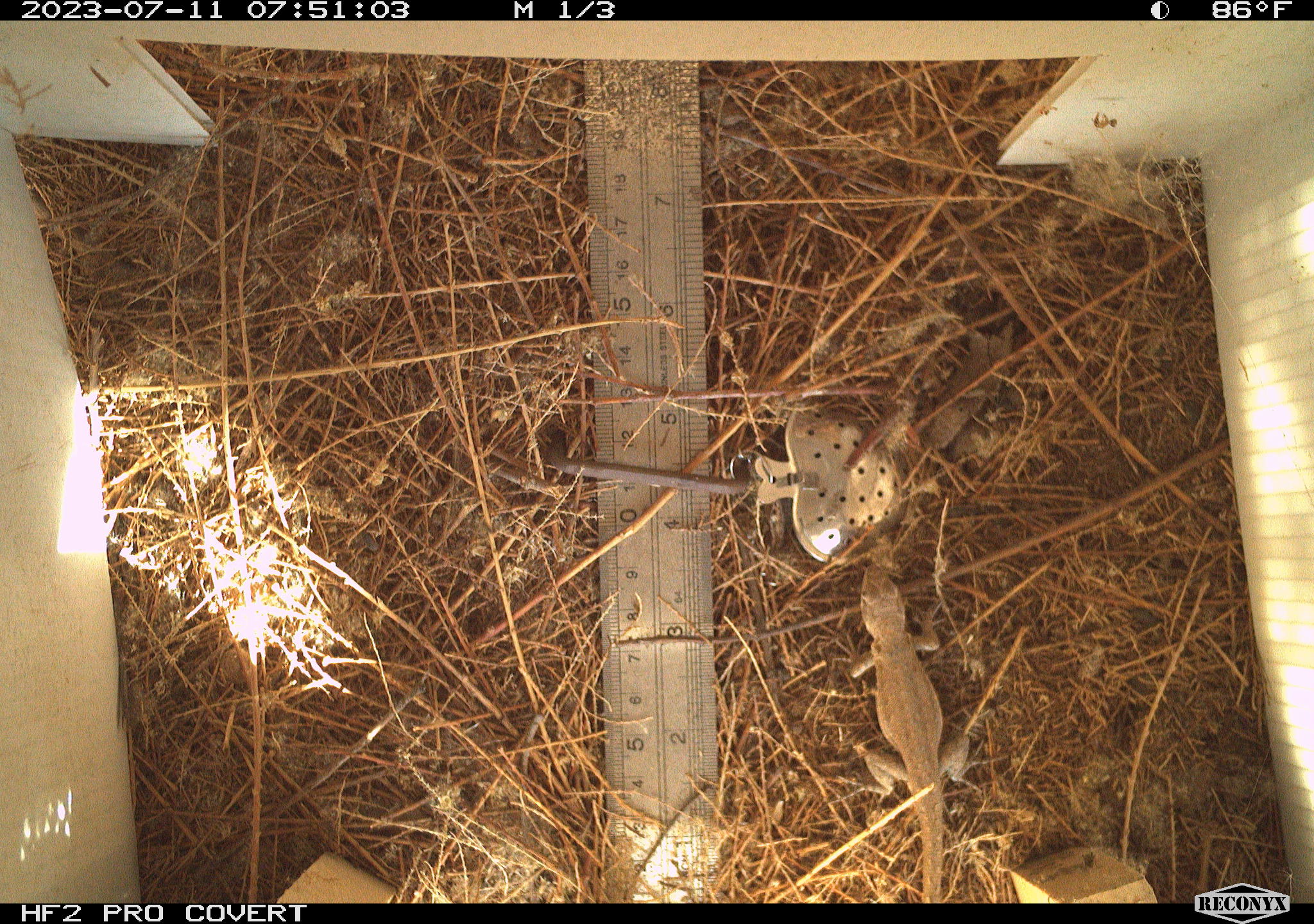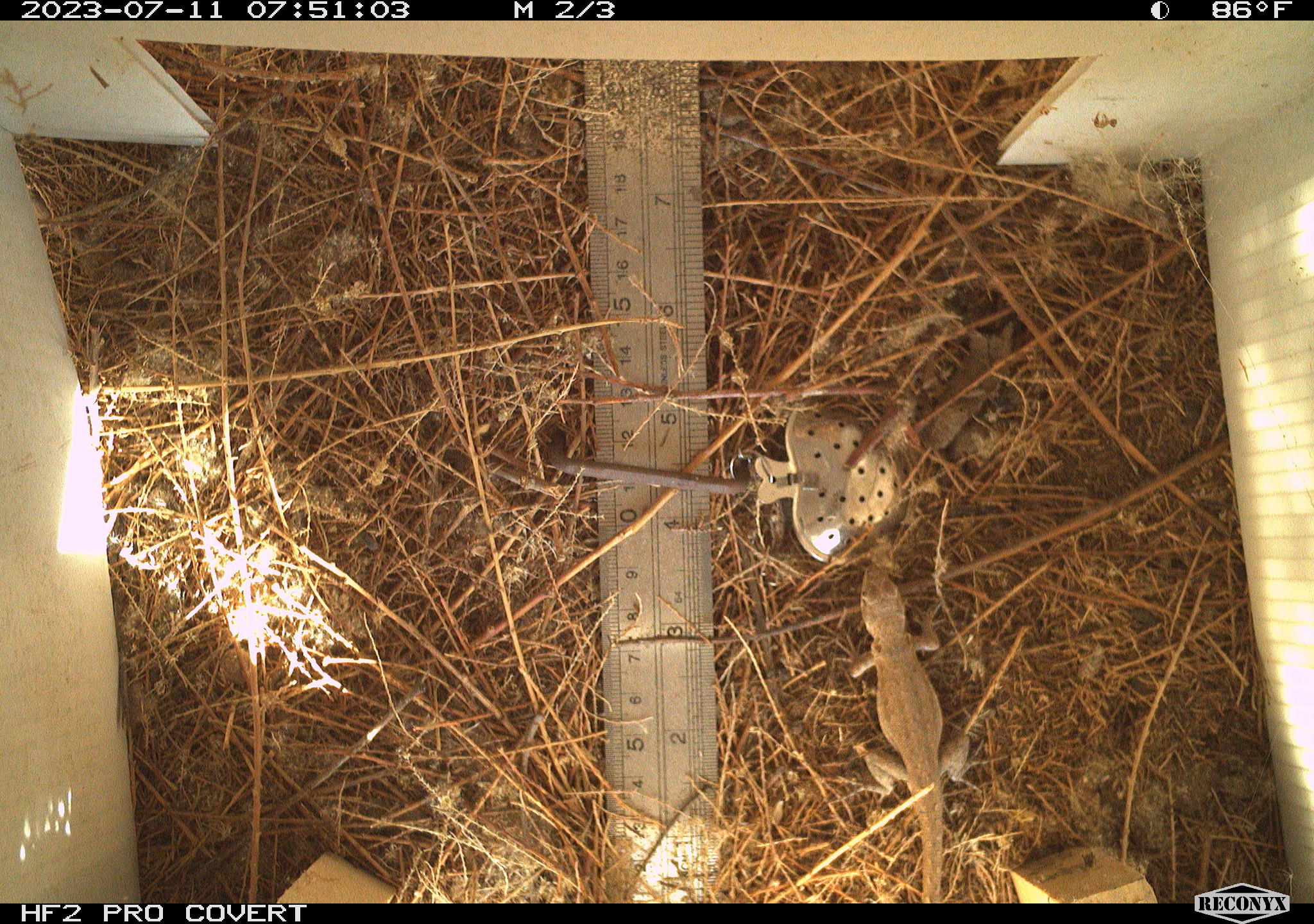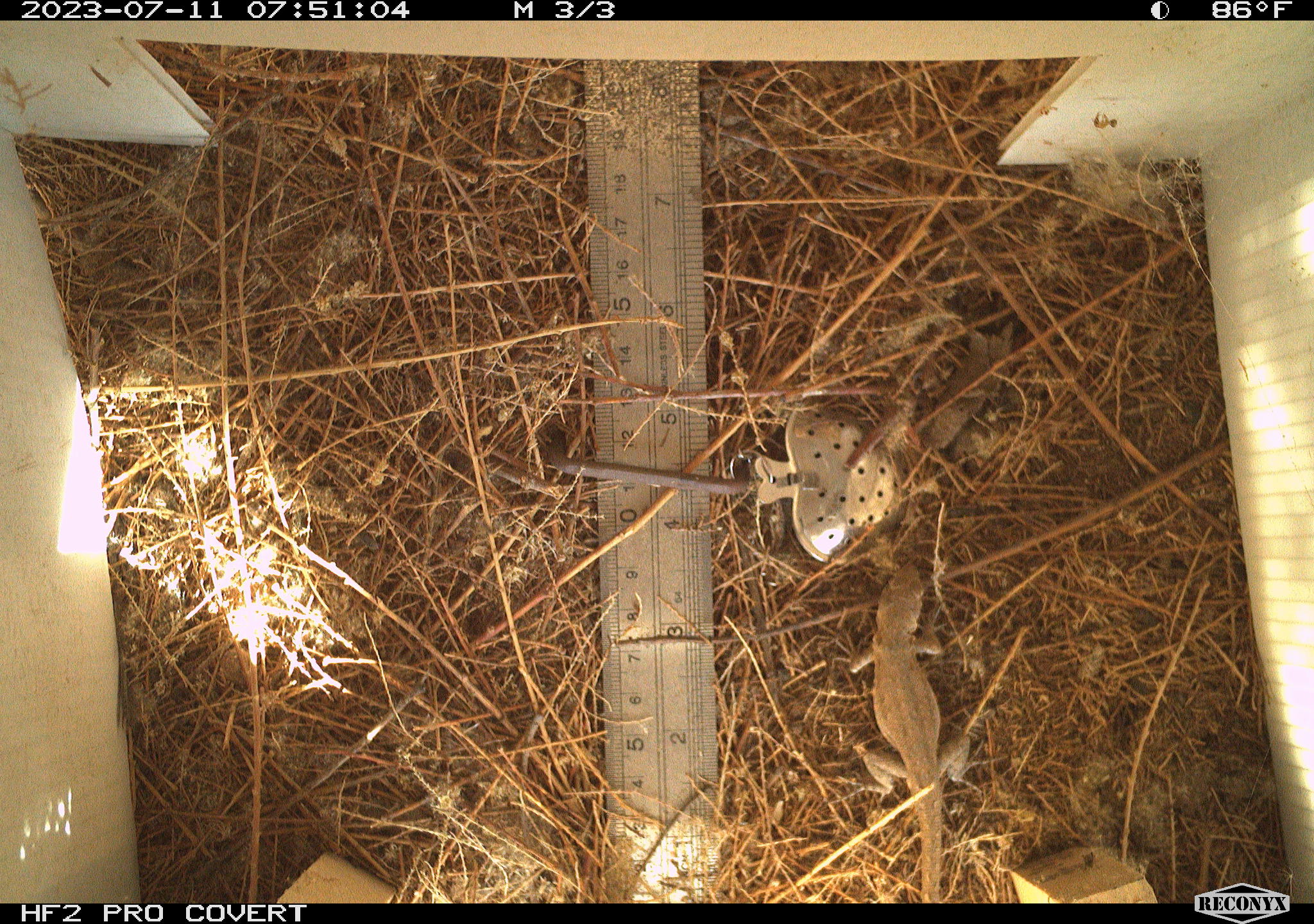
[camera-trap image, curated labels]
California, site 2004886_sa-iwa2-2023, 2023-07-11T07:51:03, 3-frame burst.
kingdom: Animalia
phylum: Chordata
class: Reptilia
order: Squamata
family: Phrynosomatidae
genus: Uta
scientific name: Uta stansburiana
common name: common side-blotched lizard